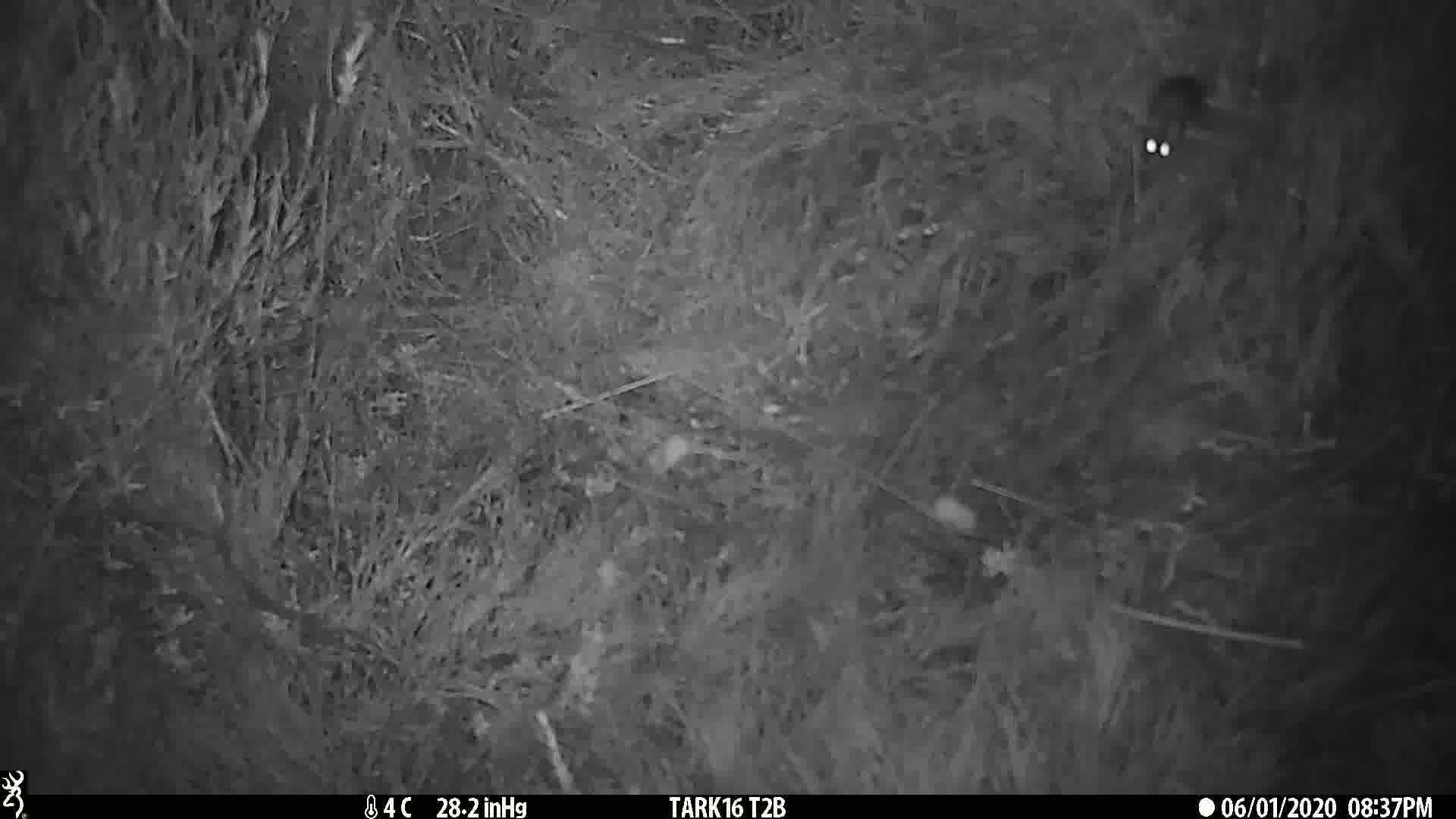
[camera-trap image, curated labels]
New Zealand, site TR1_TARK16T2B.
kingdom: Animalia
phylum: Chordata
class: Mammalia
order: Rodentia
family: Muridae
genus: Mus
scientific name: Mus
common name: mouse